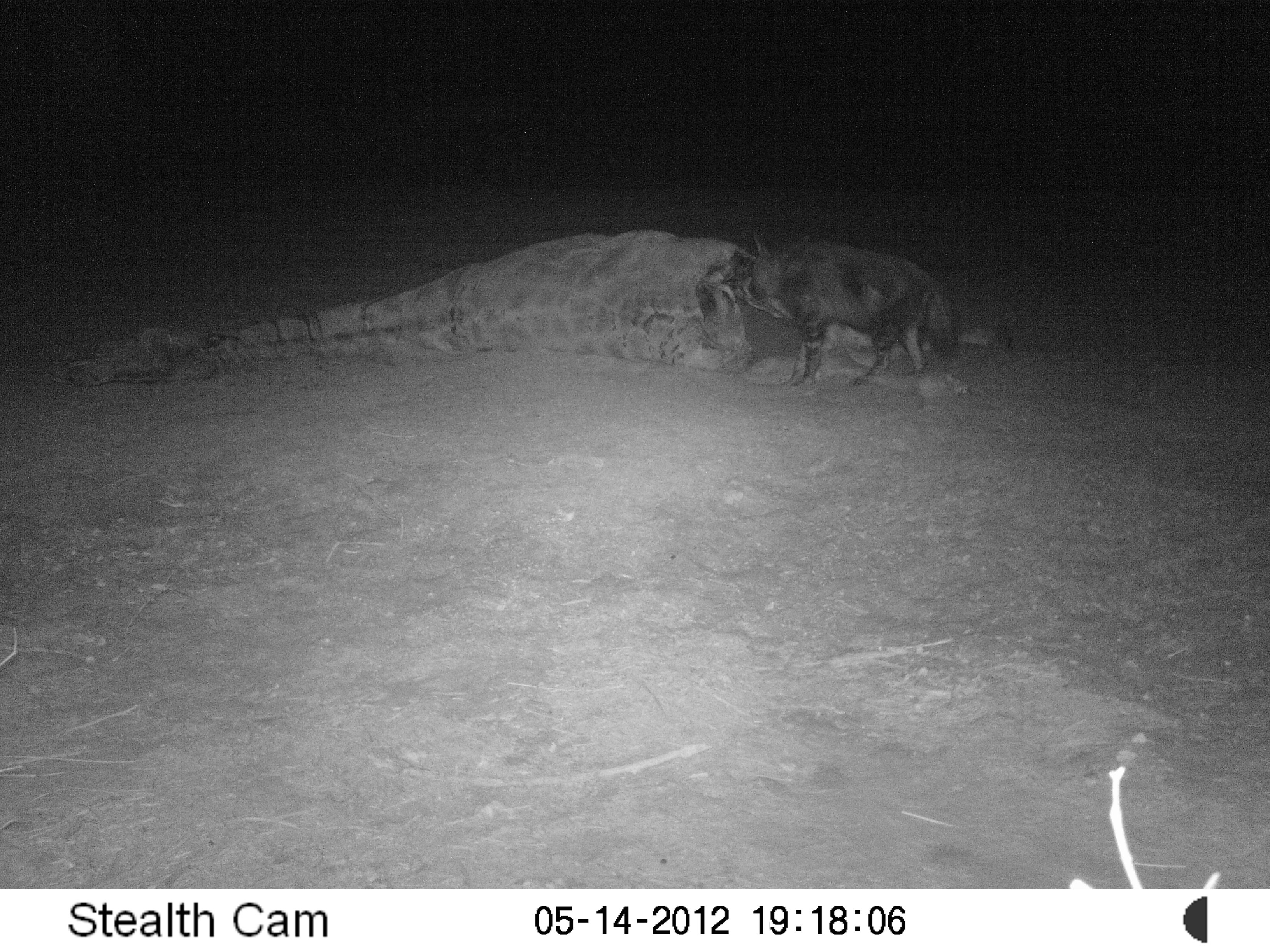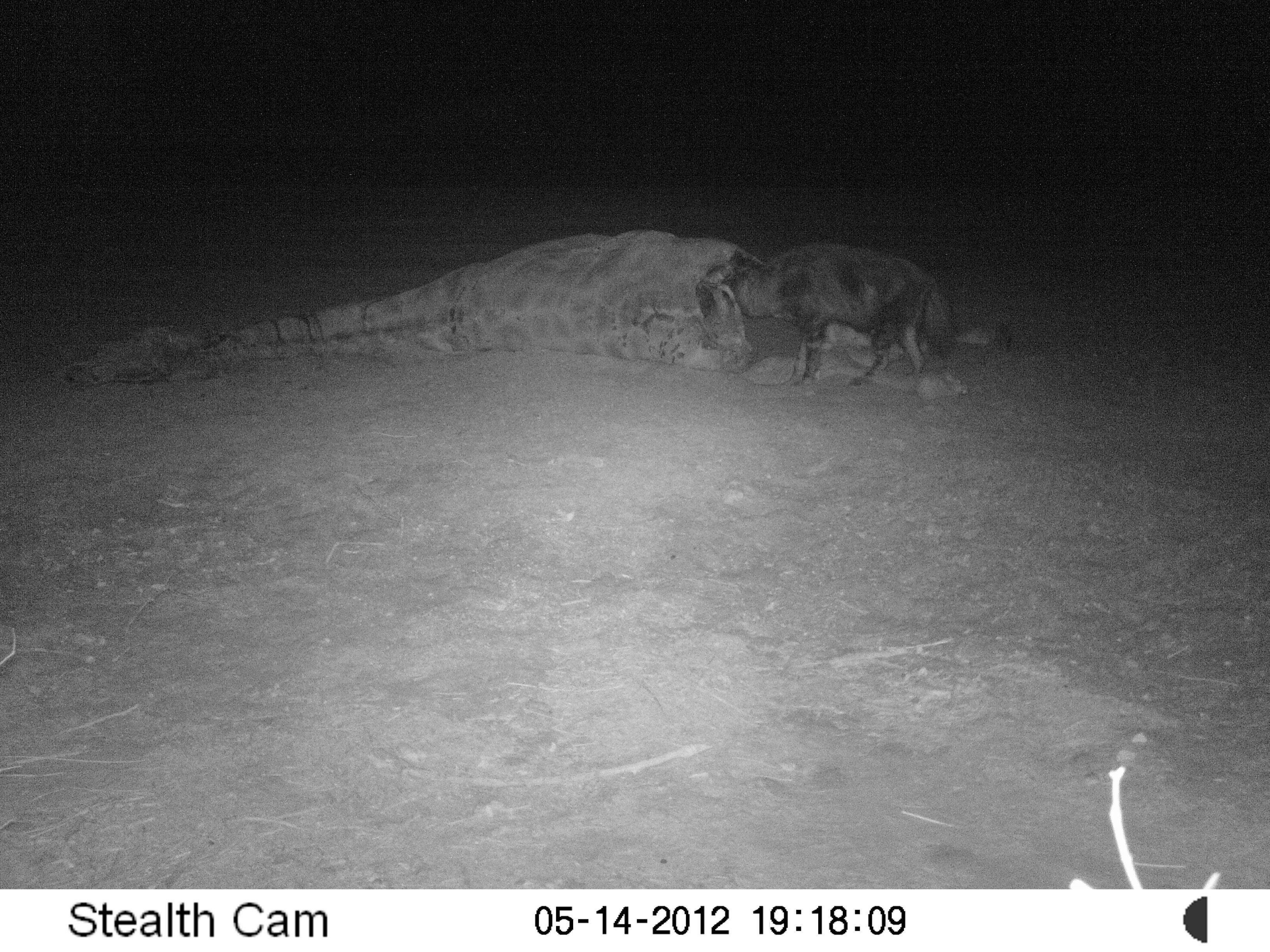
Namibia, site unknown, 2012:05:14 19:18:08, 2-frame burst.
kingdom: Animalia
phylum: Chordata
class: Mammalia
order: Carnivora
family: Hyaenidae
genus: Parahyaena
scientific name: Parahyaena brunnea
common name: brown hyena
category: hyaena brunnea